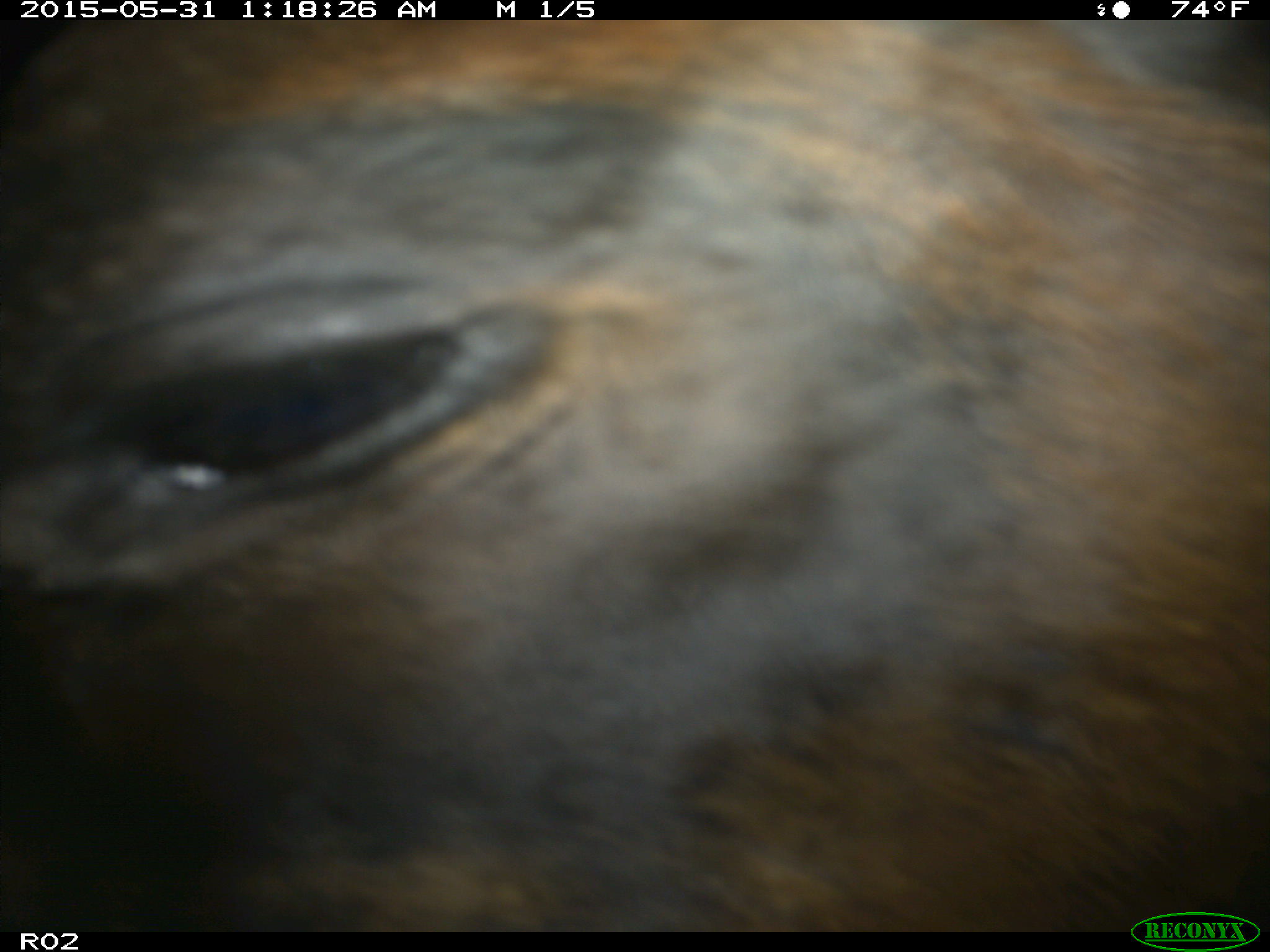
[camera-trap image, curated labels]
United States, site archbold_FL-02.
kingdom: Animalia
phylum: Chordata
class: Mammalia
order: Artiodactyla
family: Cervidae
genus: Cervus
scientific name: Cervus canadensis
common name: elk